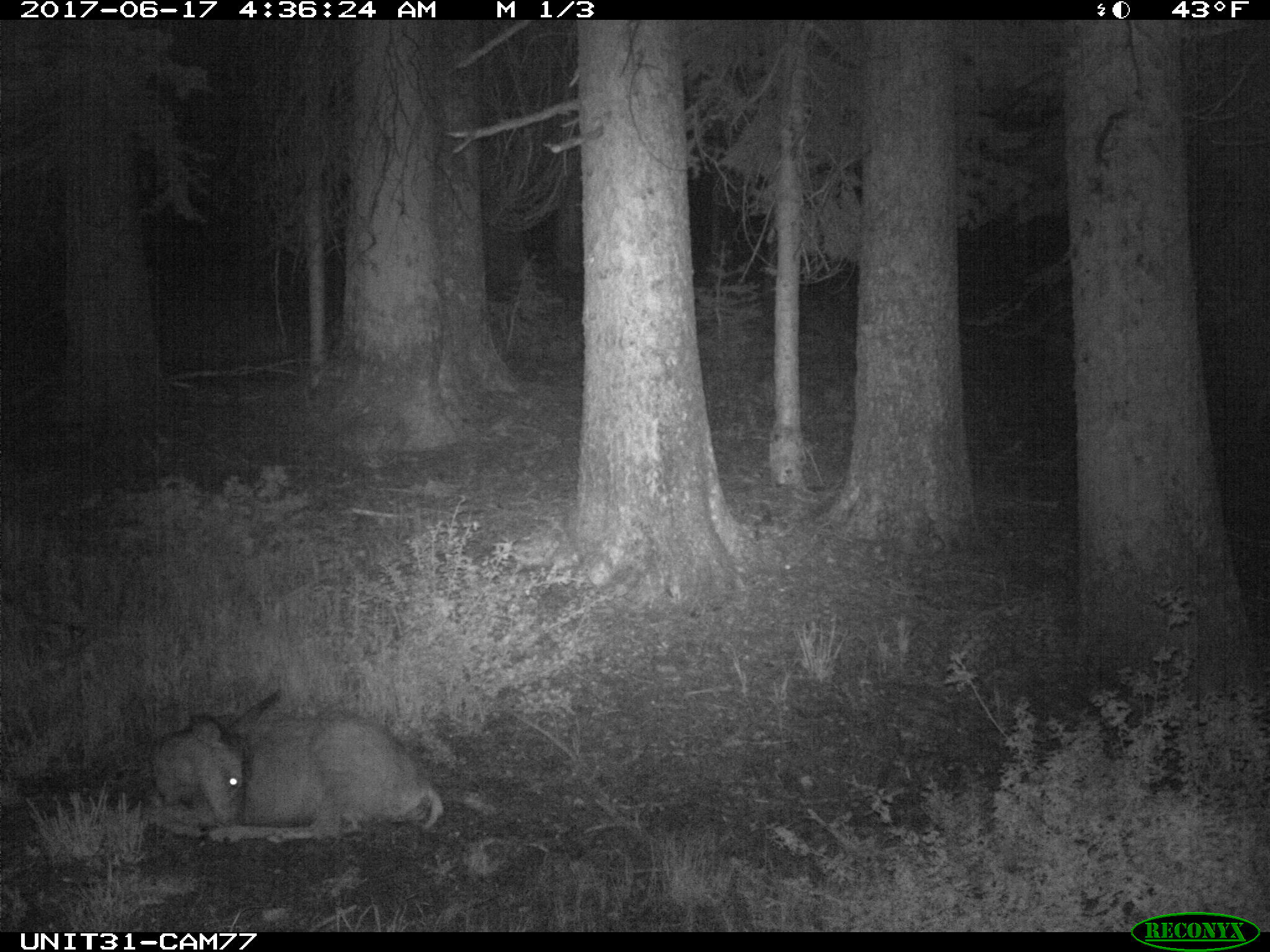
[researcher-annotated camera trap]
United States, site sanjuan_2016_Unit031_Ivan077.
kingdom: Animalia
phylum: Chordata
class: Mammalia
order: Artiodactyla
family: Cervidae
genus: Odocoileus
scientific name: Odocoileus hemionus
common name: mule deer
Odocoileus hemionus (mule deer).